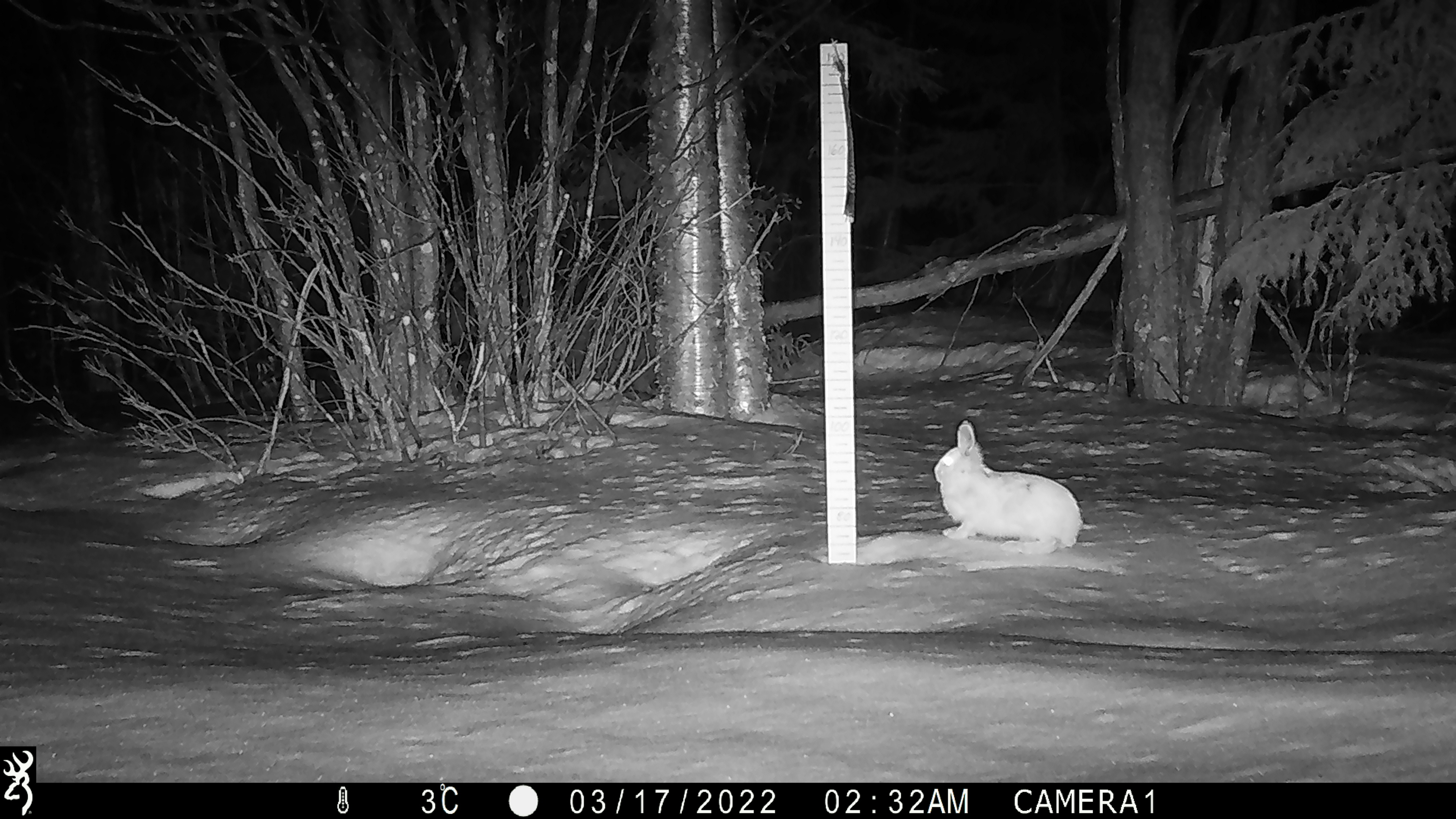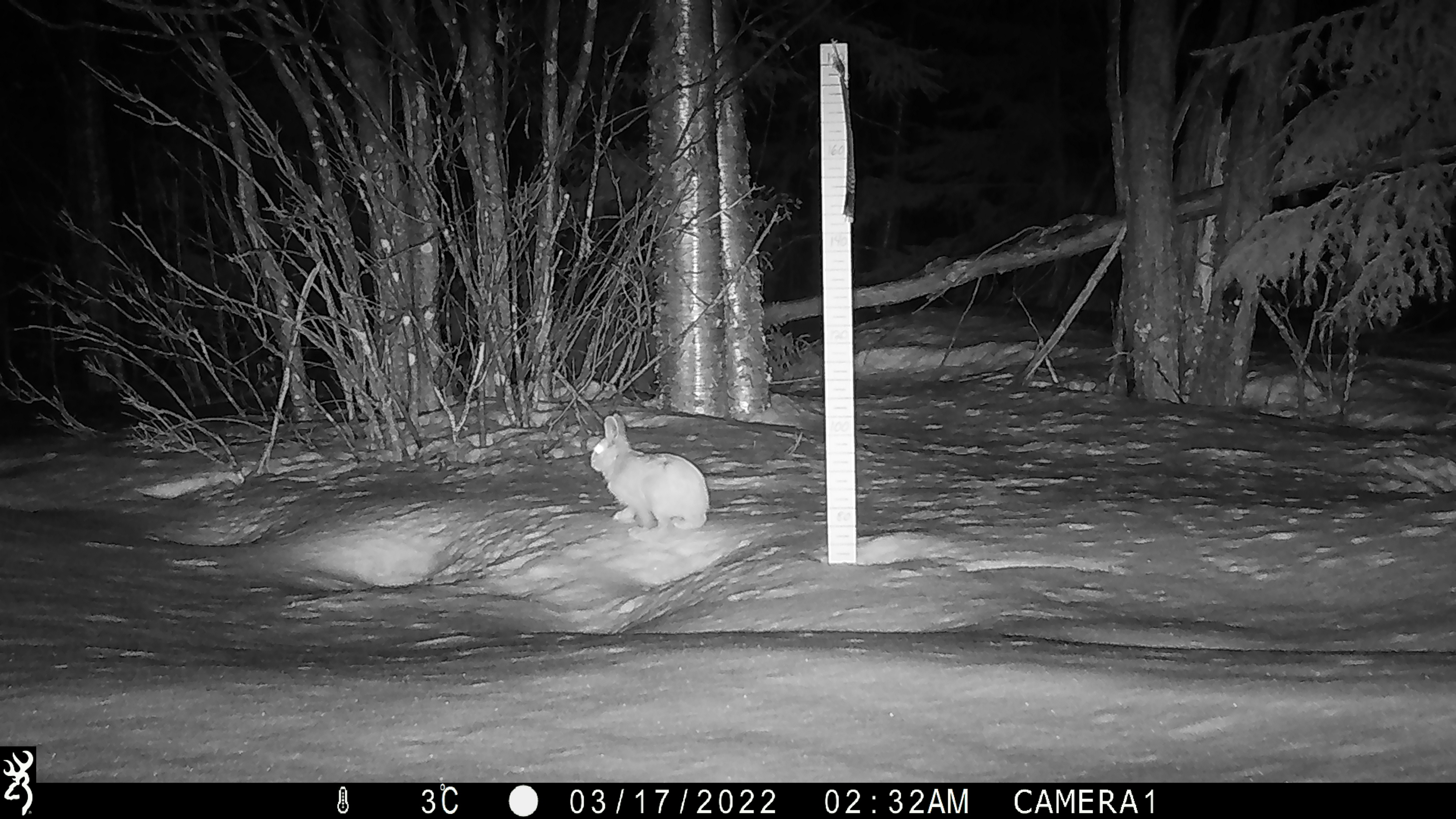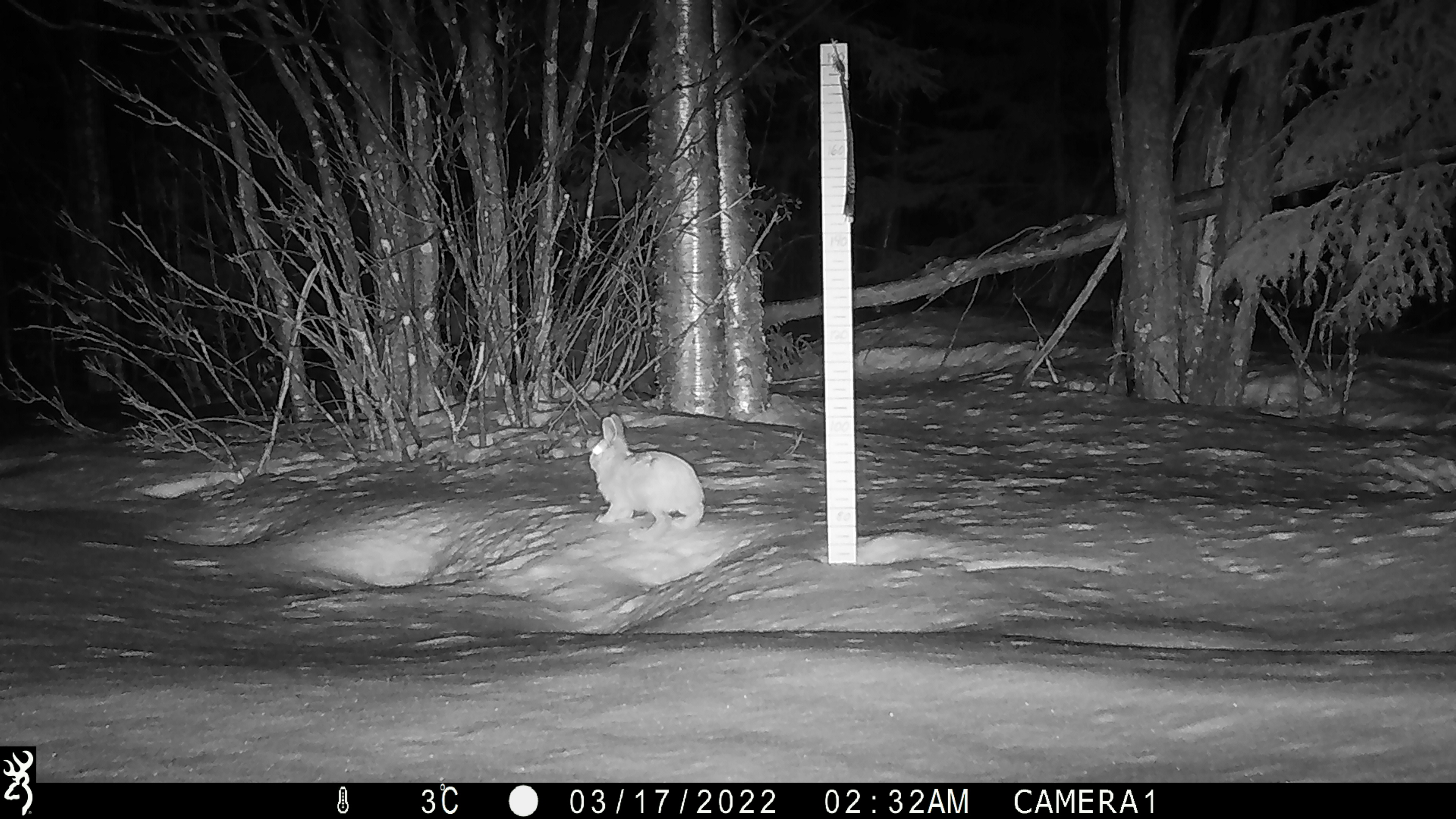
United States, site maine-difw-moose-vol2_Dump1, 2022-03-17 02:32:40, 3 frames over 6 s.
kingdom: Animalia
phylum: Chordata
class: Mammalia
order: Lagomorpha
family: Leporidae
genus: Lepus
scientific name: Lepus americanus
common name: snowshoe hare